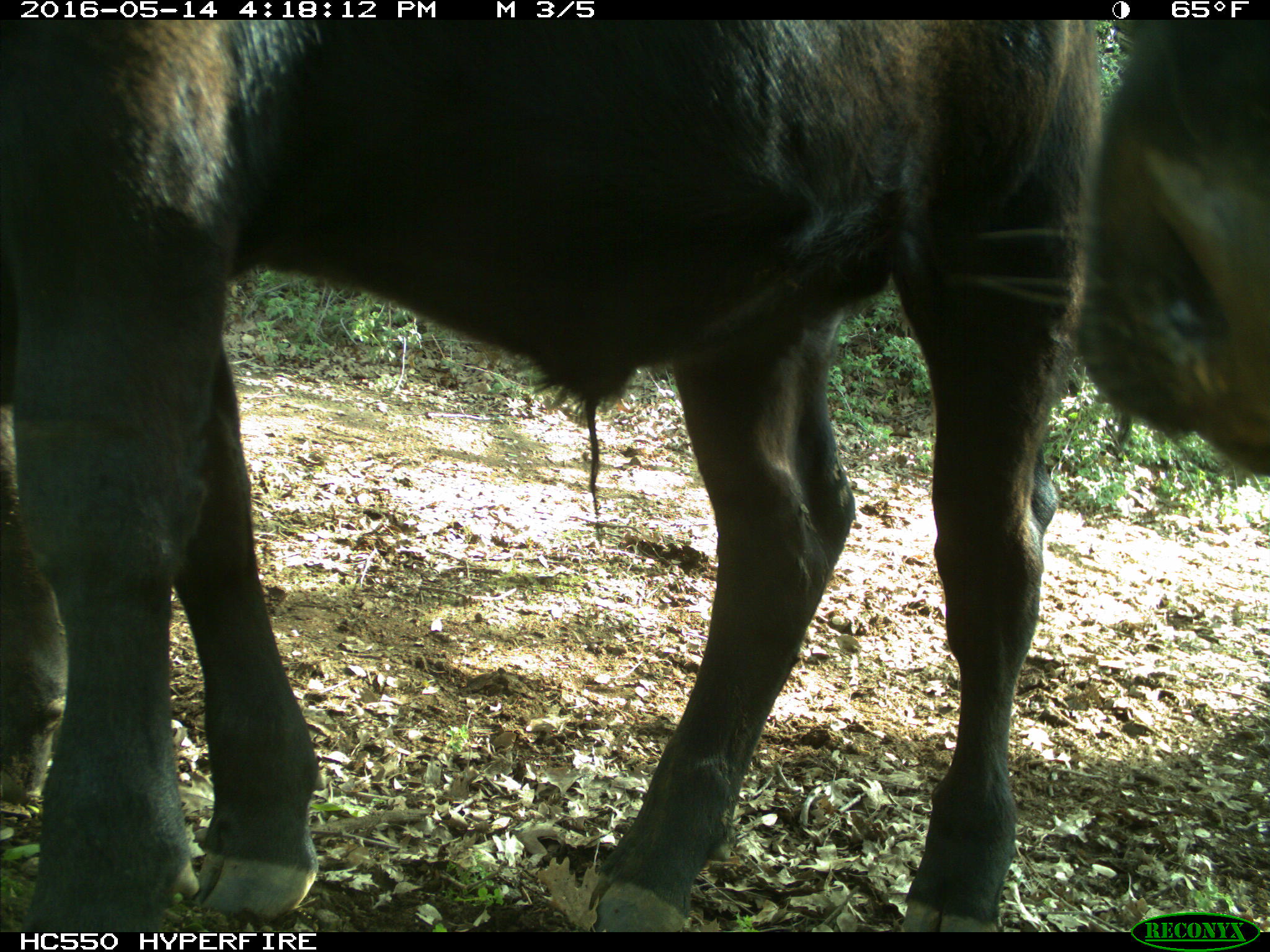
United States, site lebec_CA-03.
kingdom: Animalia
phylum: Chordata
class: Mammalia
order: Artiodactyla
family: Bovidae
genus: Bos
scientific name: Bos taurus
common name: domestic cow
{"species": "Bos taurus (domestic cow)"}